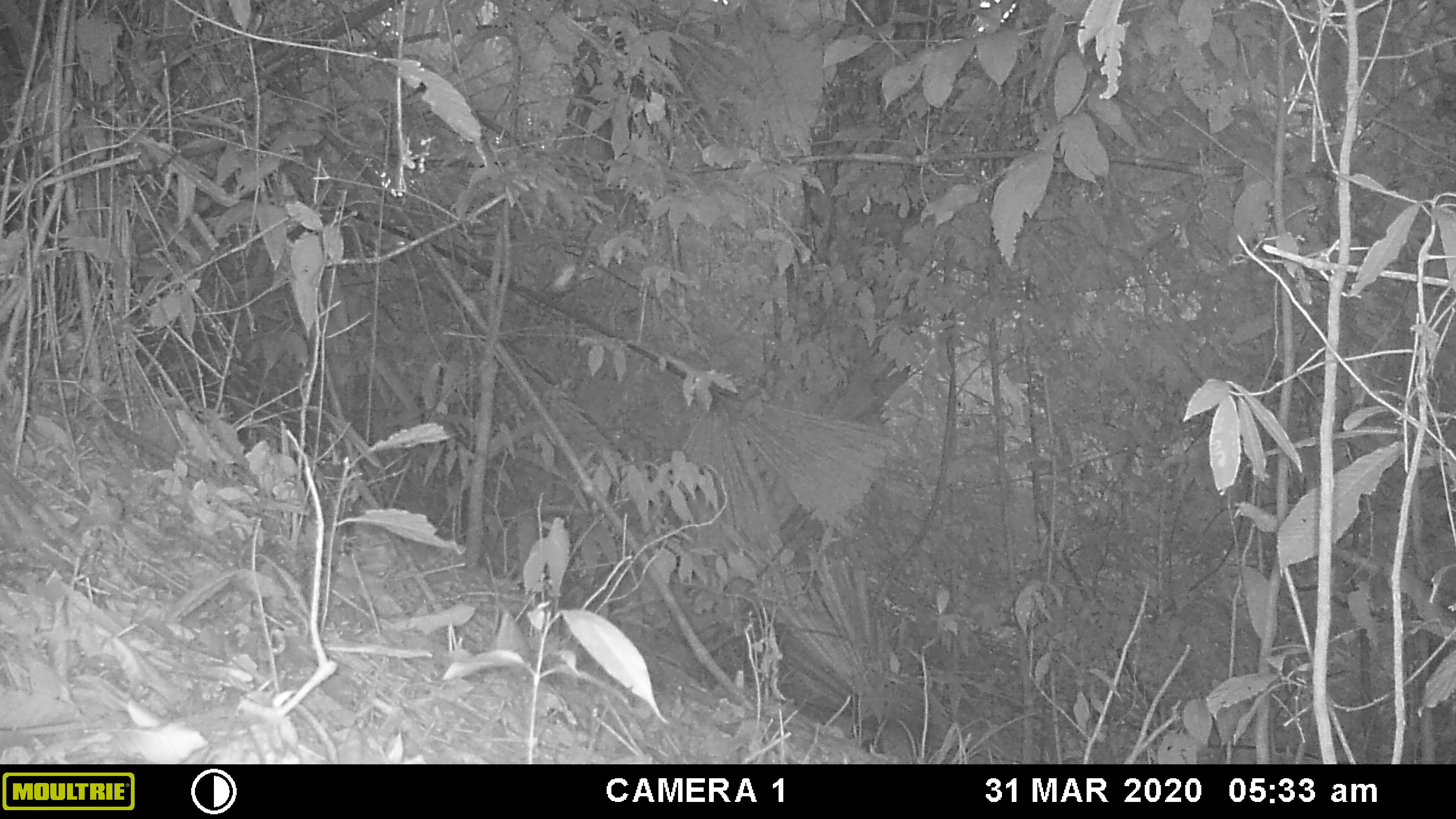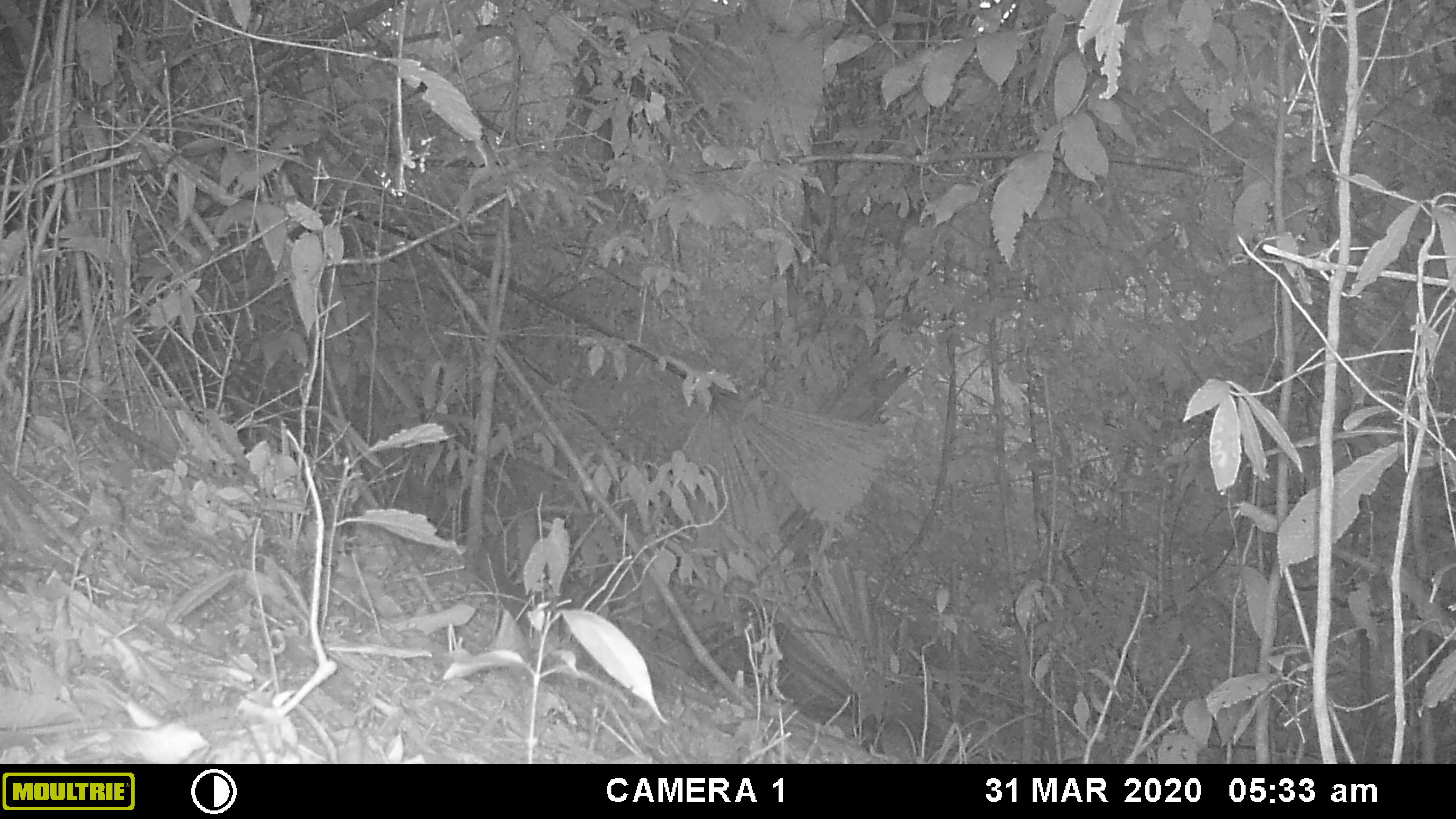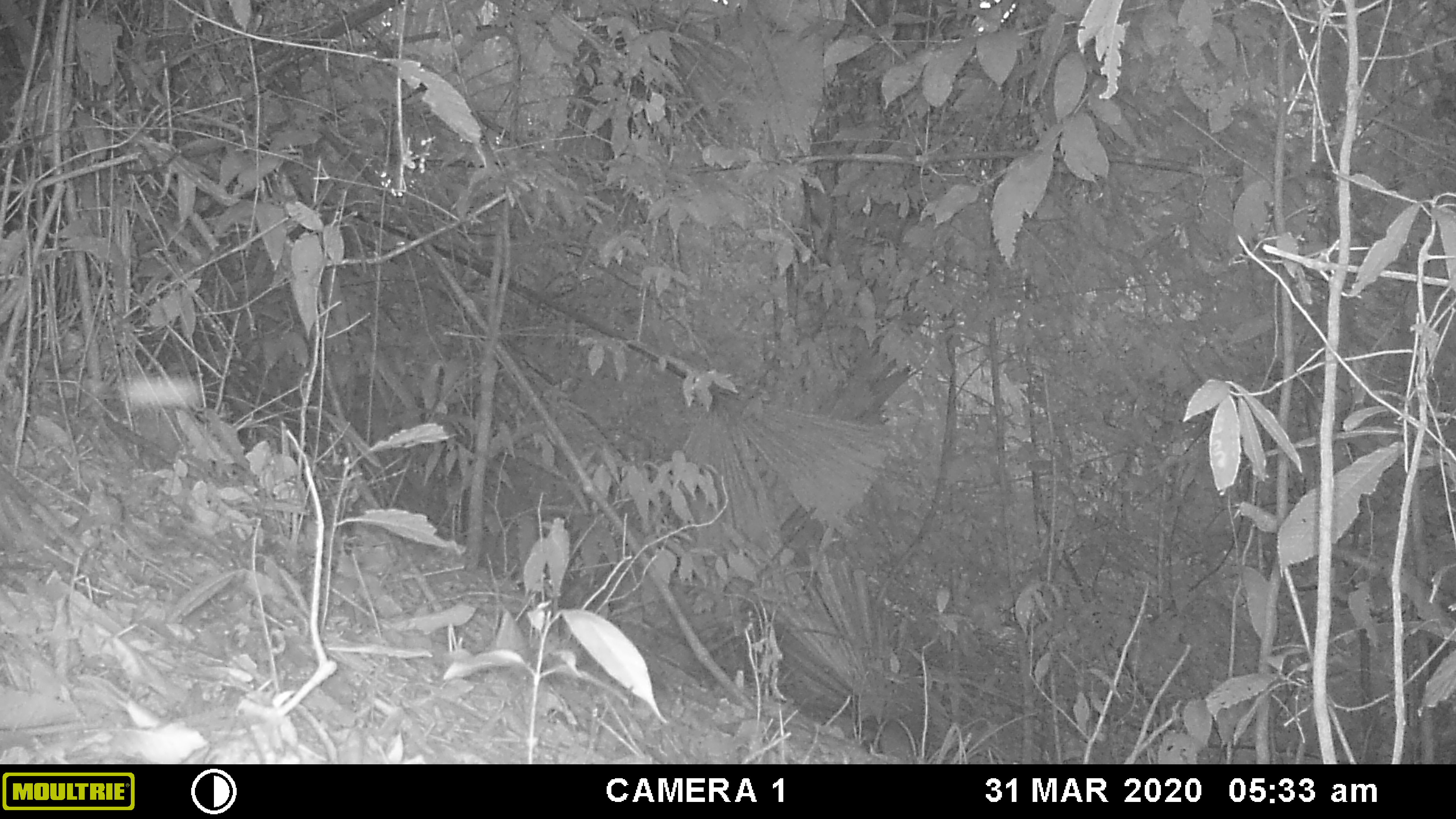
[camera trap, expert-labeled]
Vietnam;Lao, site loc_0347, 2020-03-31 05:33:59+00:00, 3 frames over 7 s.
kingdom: Animalia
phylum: Chordata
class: Mammalia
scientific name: Mammalia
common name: mammal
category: unidentified small mammal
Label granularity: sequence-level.